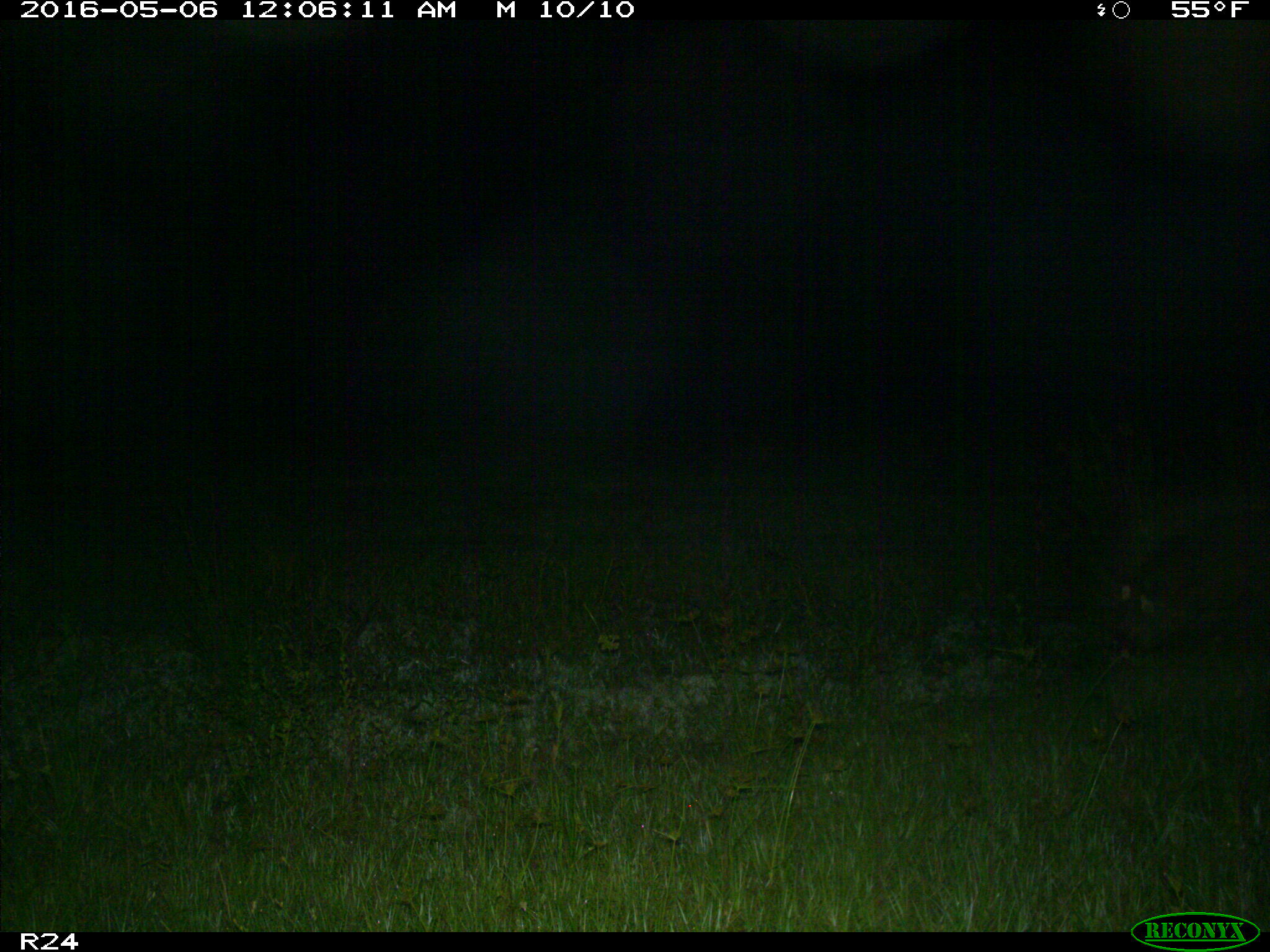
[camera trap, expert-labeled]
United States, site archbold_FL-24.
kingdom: Animalia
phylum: Chordata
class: Mammalia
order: Artiodactyla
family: Suidae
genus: Sus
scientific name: Sus scrofa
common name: wild boar